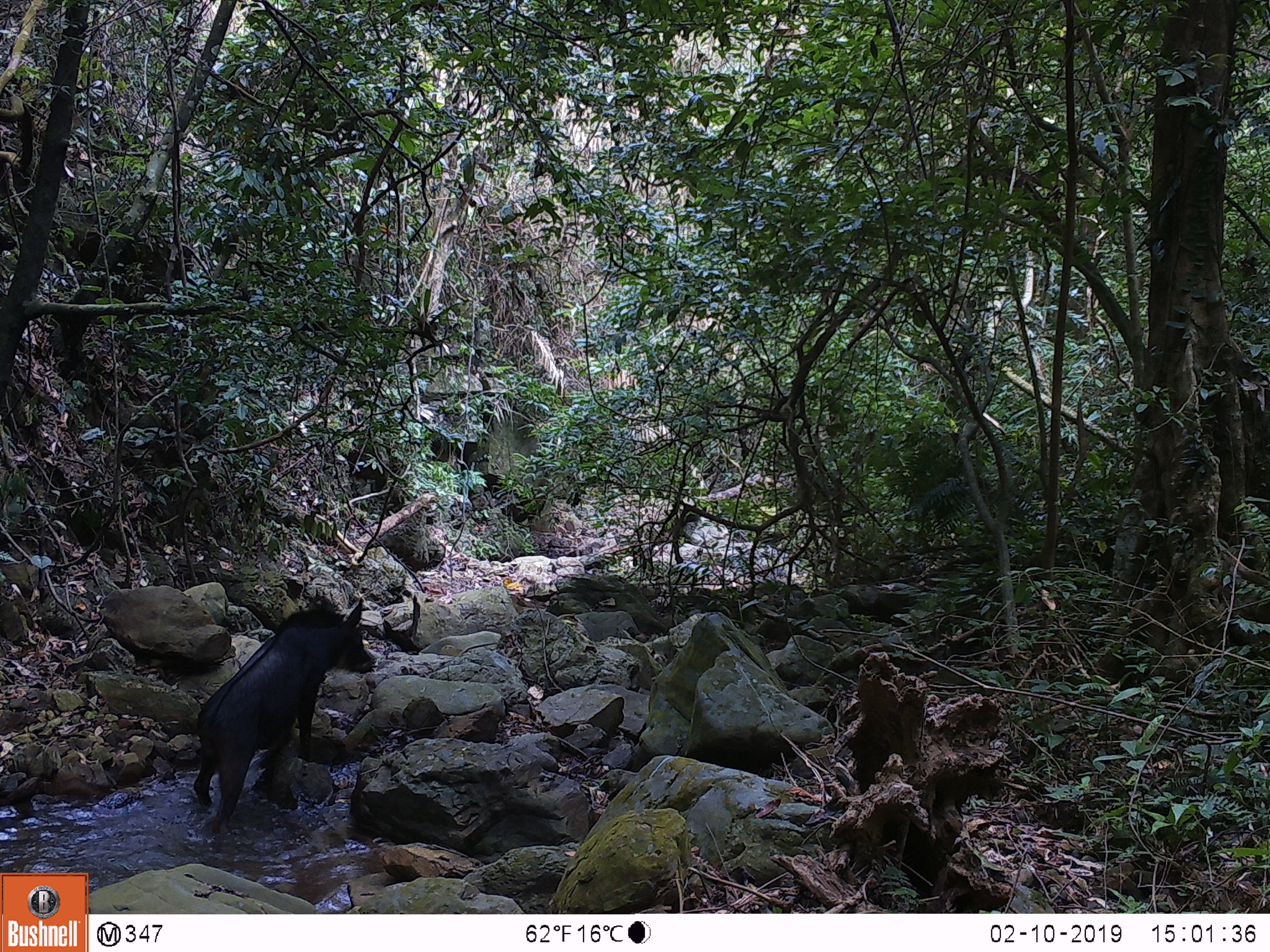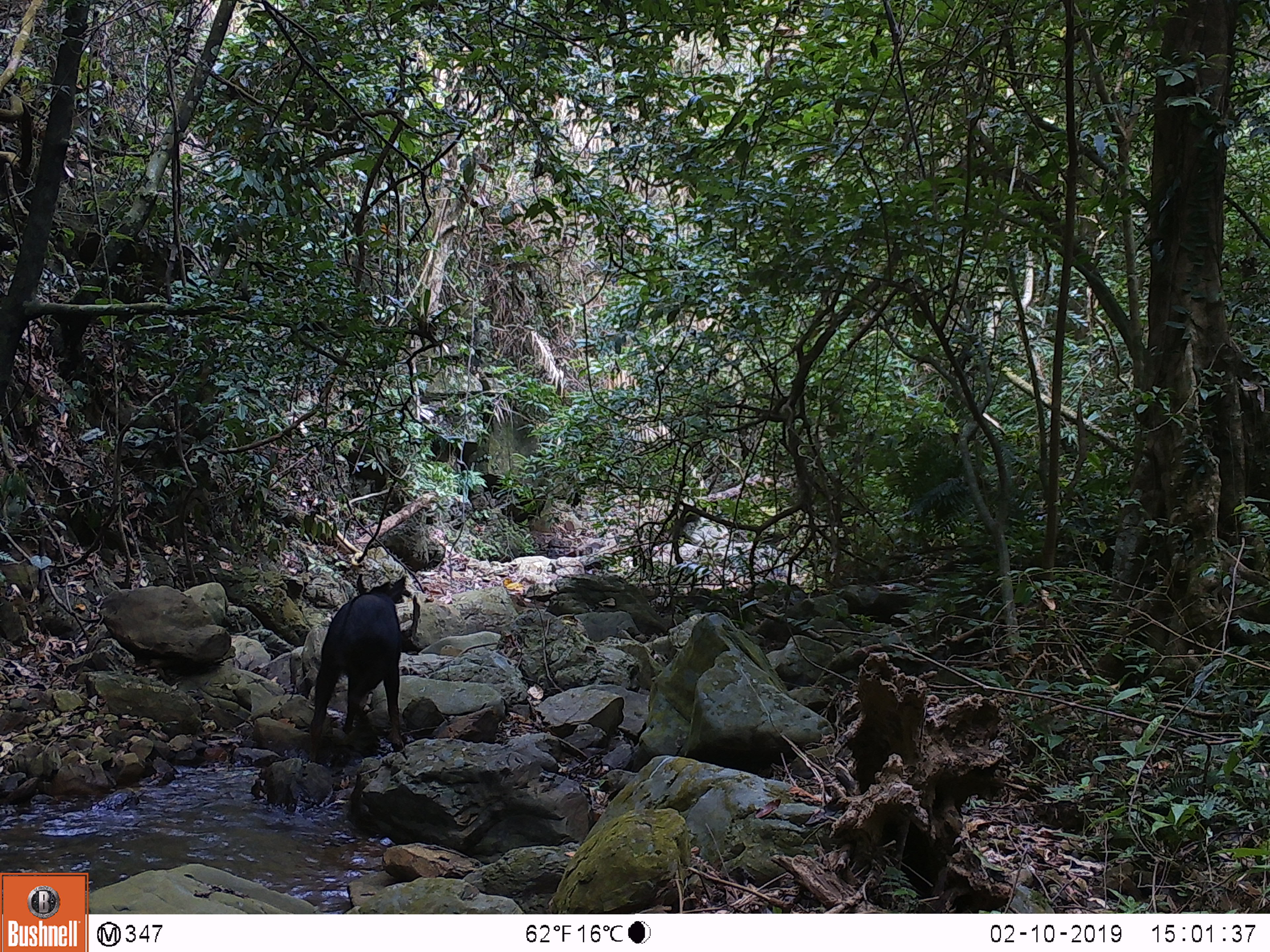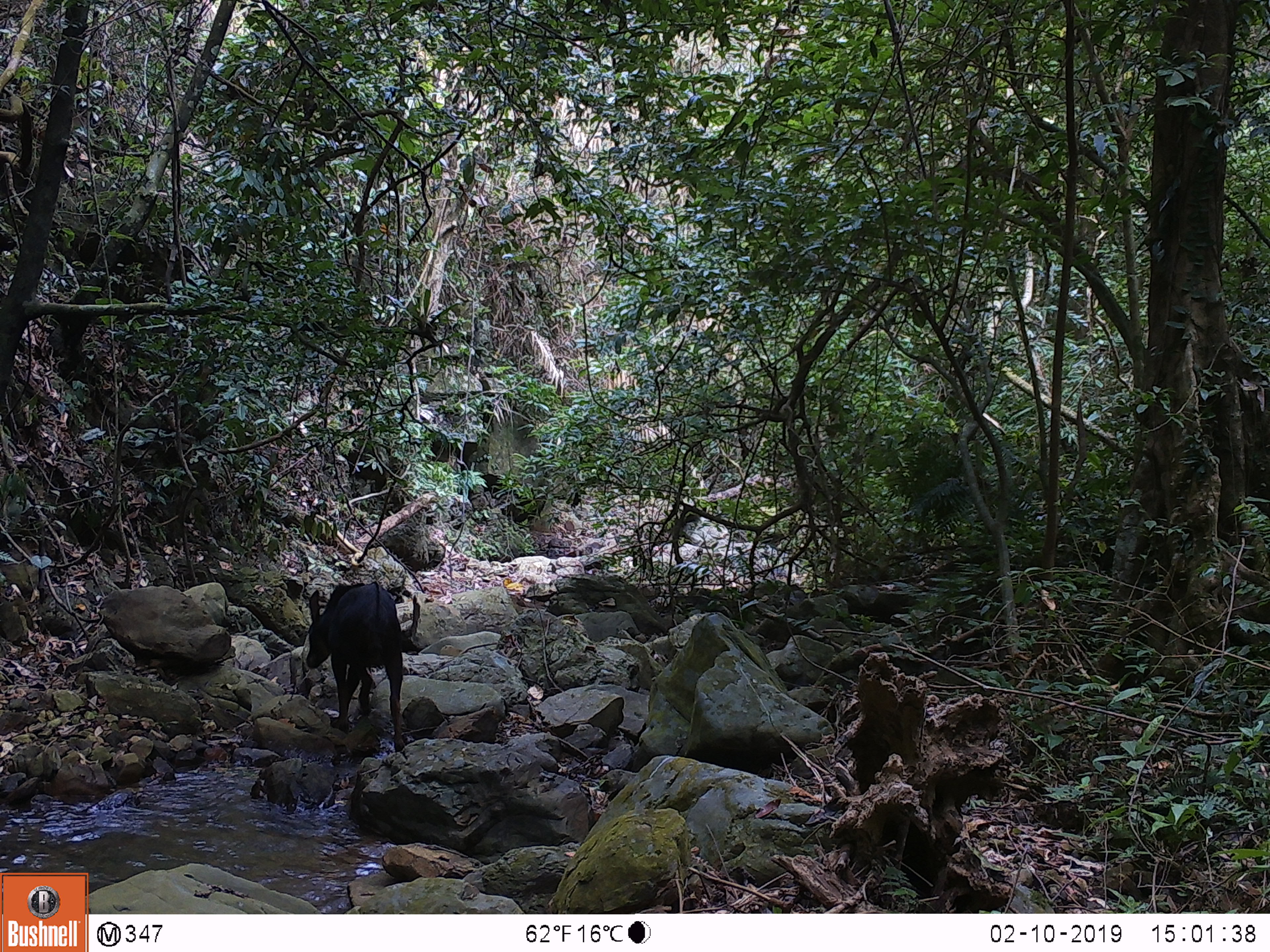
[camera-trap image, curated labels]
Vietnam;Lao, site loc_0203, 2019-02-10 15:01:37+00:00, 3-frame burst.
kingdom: Animalia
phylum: Chordata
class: Mammalia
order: Artiodactyla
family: Bovidae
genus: Capricornis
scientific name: Capricornis sumatraensis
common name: chinese serow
Chinese serow (Capricornis sumatraensis). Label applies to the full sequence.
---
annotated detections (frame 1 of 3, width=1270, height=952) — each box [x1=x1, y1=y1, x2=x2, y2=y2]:
chinese serow: [x1=191, y1=596, x2=376, y2=836]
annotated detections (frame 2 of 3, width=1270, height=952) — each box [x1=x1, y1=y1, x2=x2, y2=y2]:
chinese serow: [x1=308, y1=572, x2=407, y2=761]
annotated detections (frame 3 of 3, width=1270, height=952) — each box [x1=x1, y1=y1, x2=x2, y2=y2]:
chinese serow: [x1=305, y1=580, x2=406, y2=753]